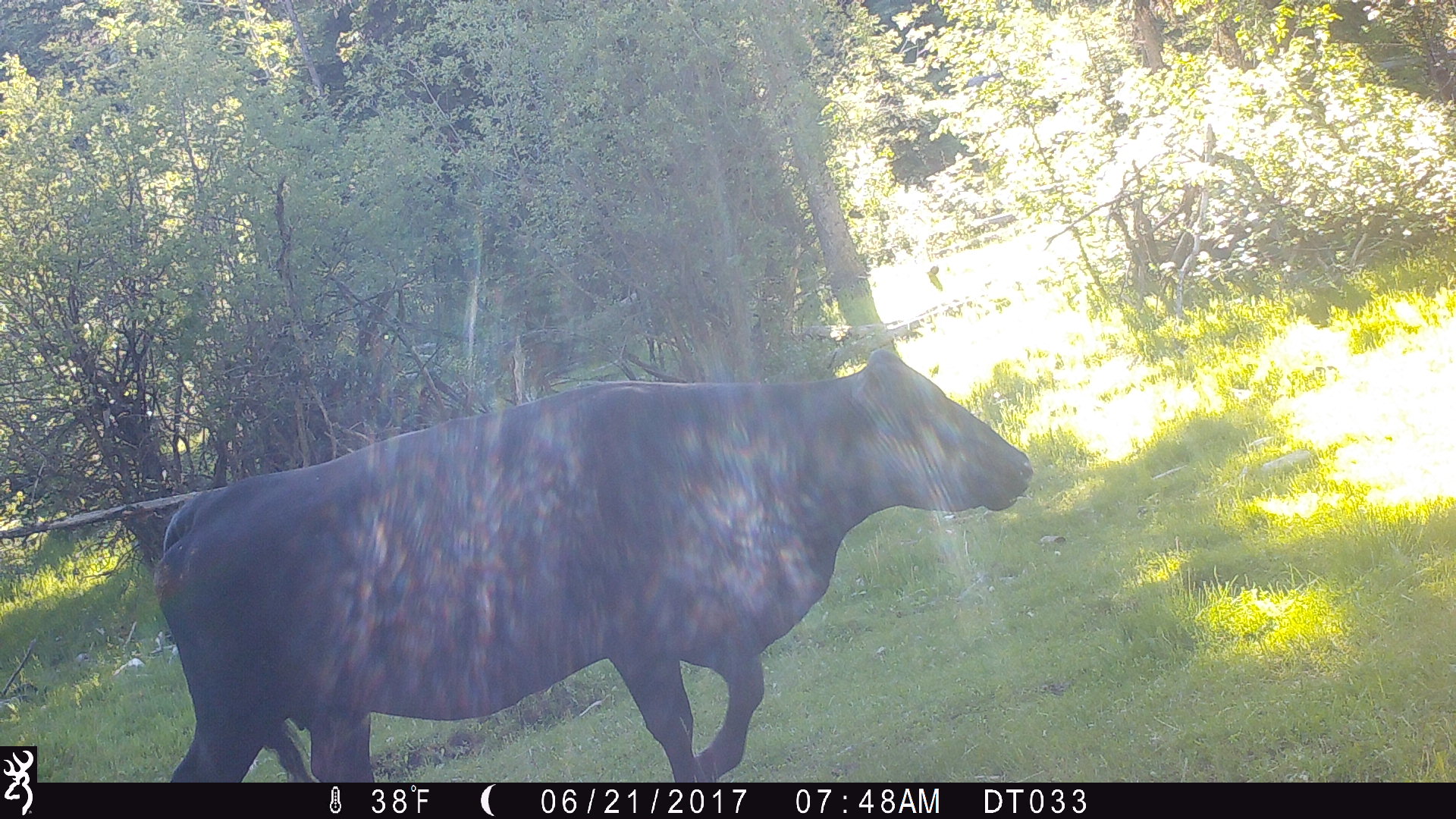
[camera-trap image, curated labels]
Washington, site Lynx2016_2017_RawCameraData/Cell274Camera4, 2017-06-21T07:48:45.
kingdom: Animalia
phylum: Chordata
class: Mammalia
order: Artiodactyla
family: Bovidae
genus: Bos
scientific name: Bos taurus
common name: domestic cattle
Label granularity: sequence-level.